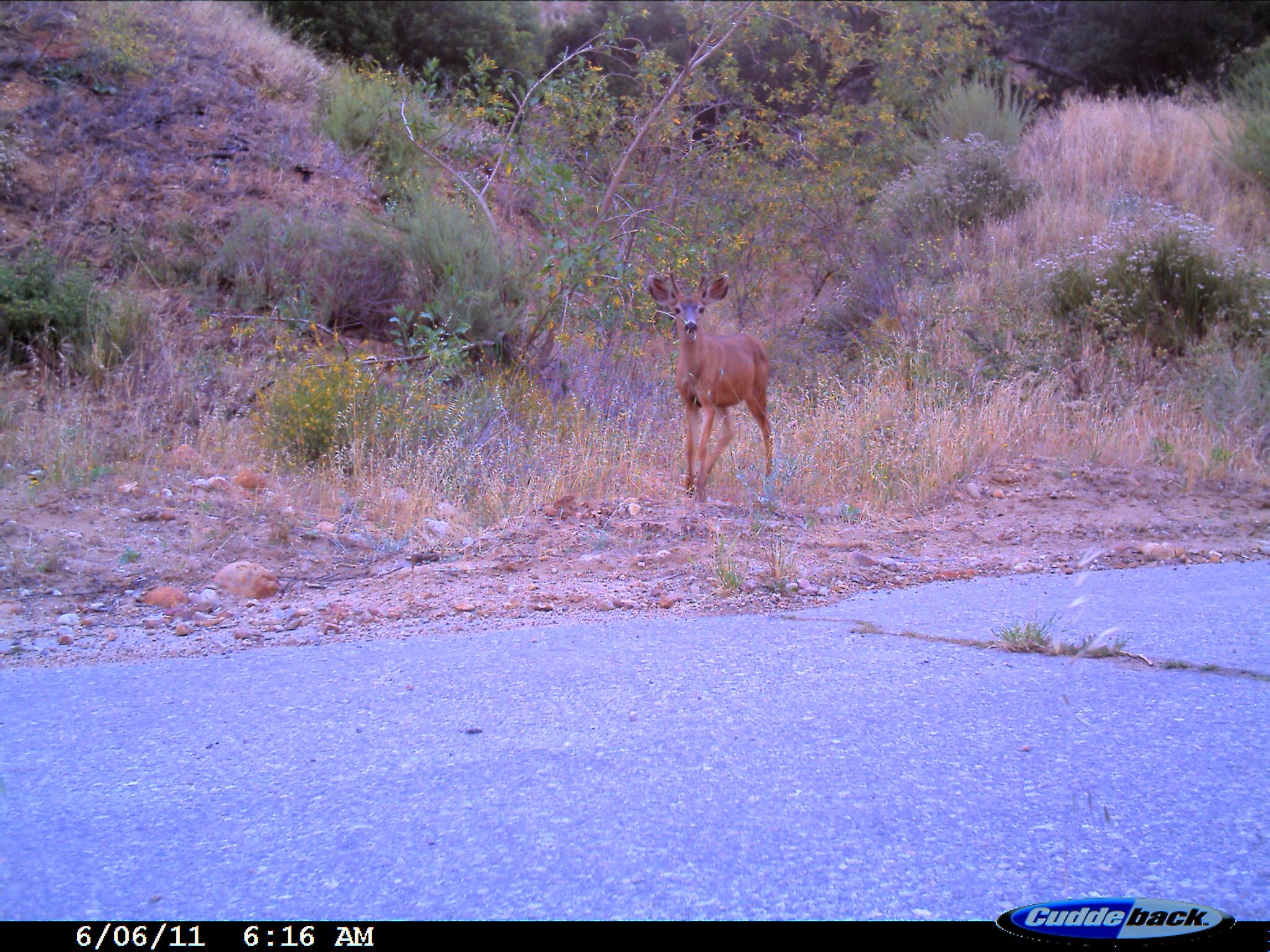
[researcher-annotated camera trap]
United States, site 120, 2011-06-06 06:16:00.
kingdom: Animalia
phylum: Chordata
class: Mammalia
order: Artiodactyla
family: Cervidae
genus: Odocoileus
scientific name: Odocoileus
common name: deer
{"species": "deer (Odocoileus)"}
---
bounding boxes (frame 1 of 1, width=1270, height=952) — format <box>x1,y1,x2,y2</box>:
deer: <box>640,246,813,528</box>